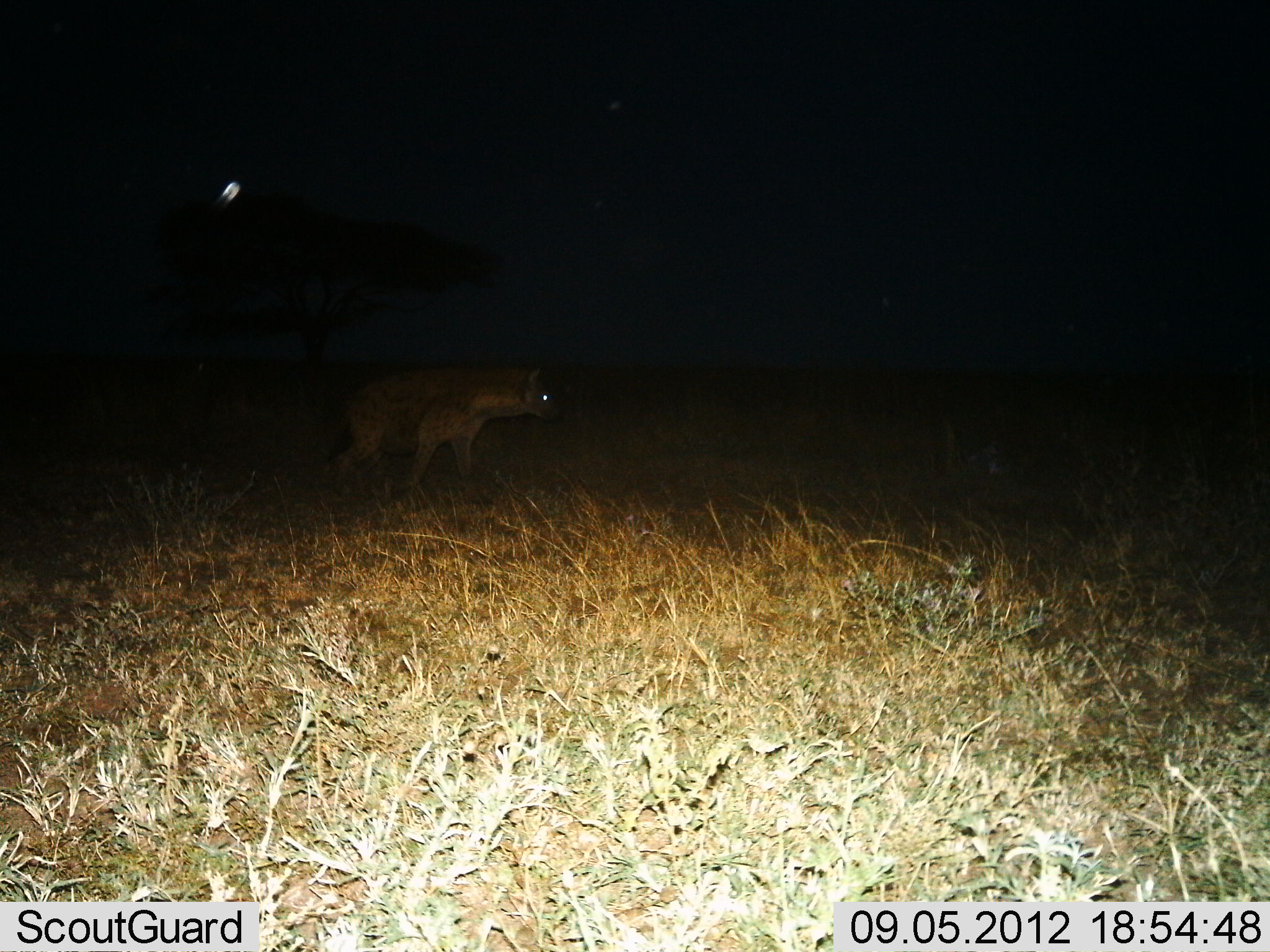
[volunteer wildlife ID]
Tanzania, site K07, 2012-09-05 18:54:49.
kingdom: Animalia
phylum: Chordata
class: Mammalia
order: Carnivora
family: Hyaenidae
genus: Crocuta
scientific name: Crocuta crocuta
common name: spotted hyena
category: hyenaspotted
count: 1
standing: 50%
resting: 0%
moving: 50%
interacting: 0%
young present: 0%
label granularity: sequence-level